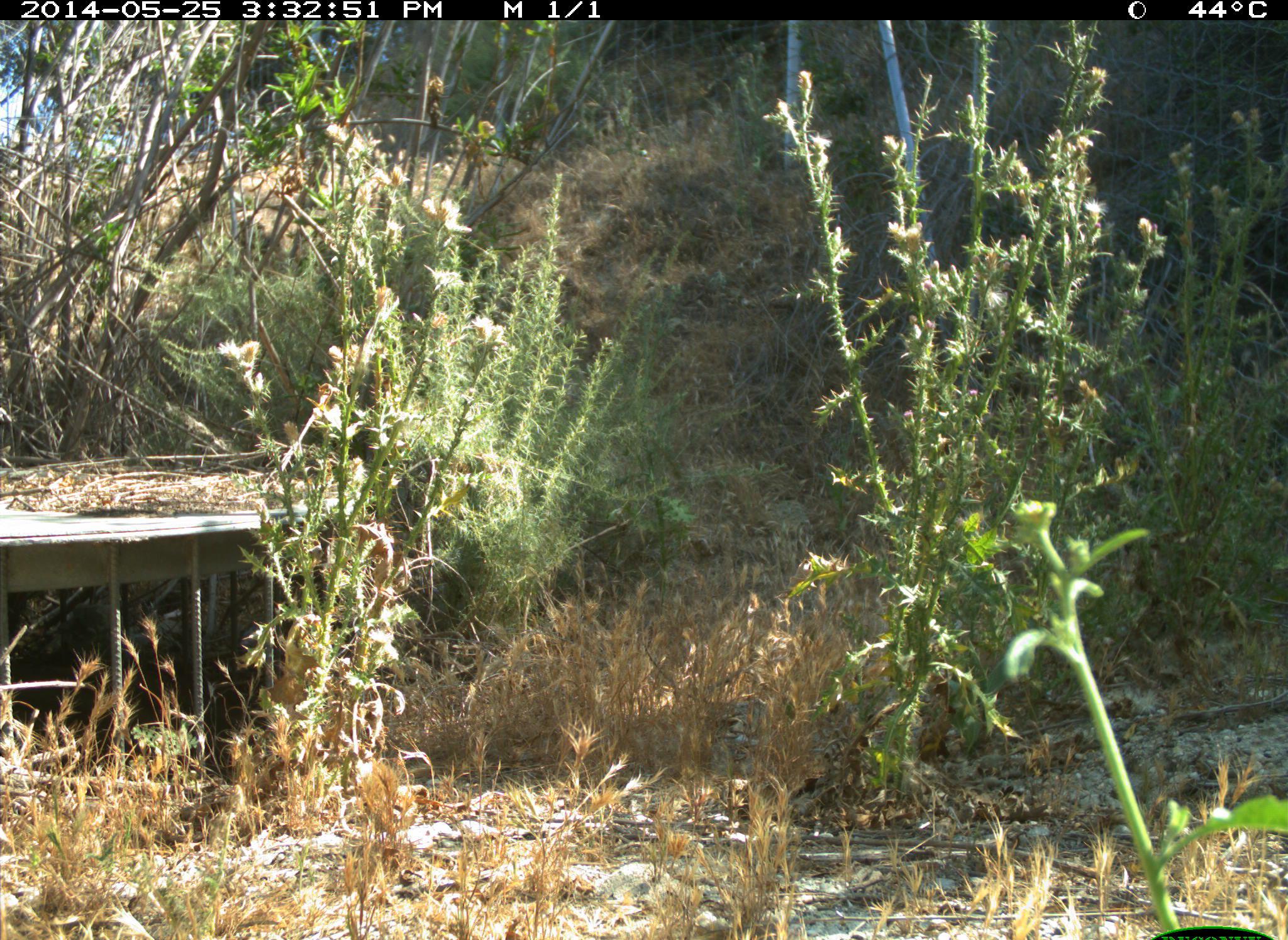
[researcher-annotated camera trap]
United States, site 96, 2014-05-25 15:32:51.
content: no animal present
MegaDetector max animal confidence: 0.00